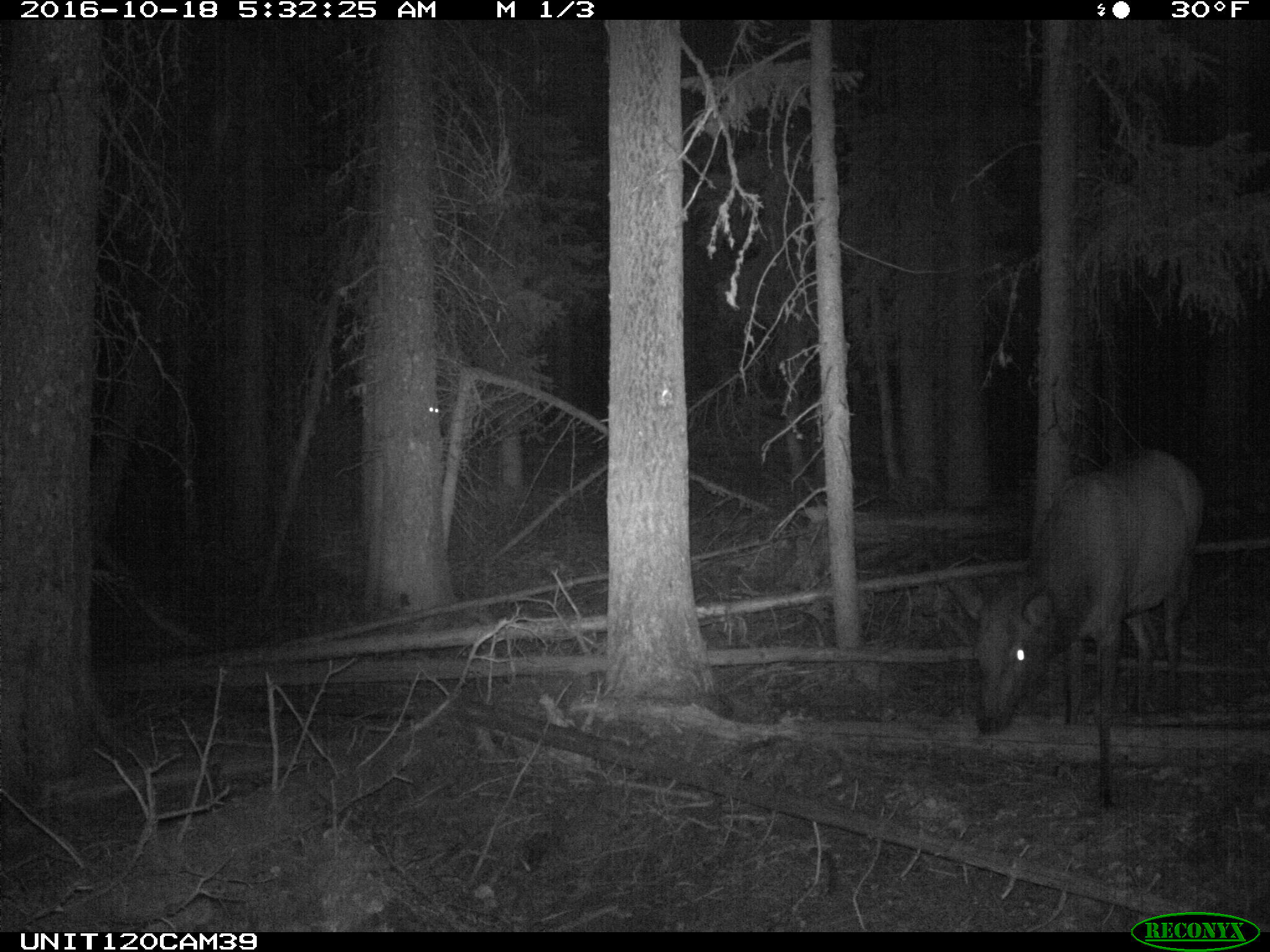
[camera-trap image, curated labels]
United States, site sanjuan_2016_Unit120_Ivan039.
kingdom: Animalia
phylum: Chordata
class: Mammalia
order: Artiodactyla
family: Cervidae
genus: Cervus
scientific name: Cervus elaphus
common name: red deer